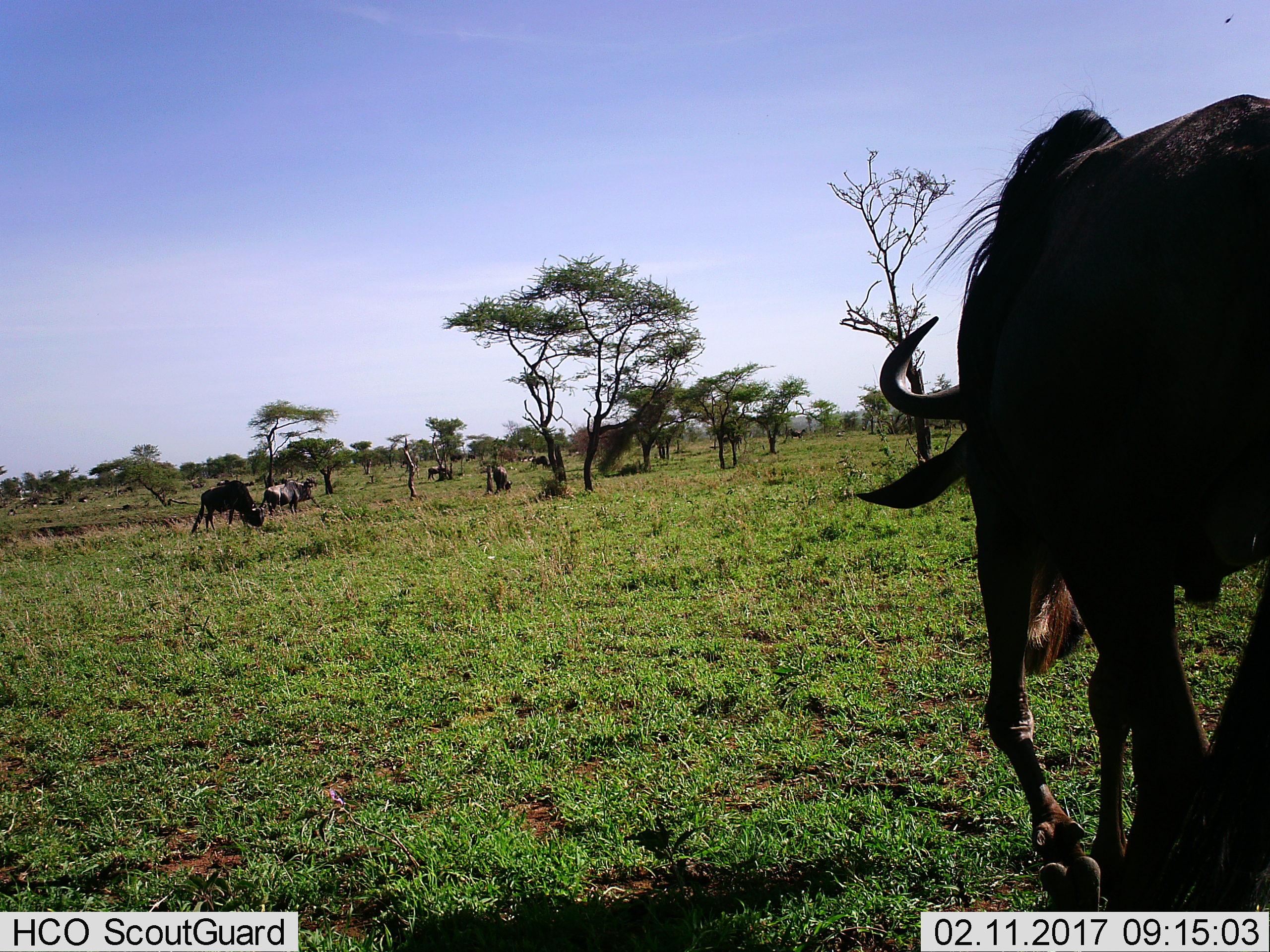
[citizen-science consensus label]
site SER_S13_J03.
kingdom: Animalia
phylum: Chordata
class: Mammalia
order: Artiodactyla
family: Bovidae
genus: Connochaetes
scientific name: Connochaetes taurinus taurinus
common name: blue wildebeest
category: wildebeestblue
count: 11-50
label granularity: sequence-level